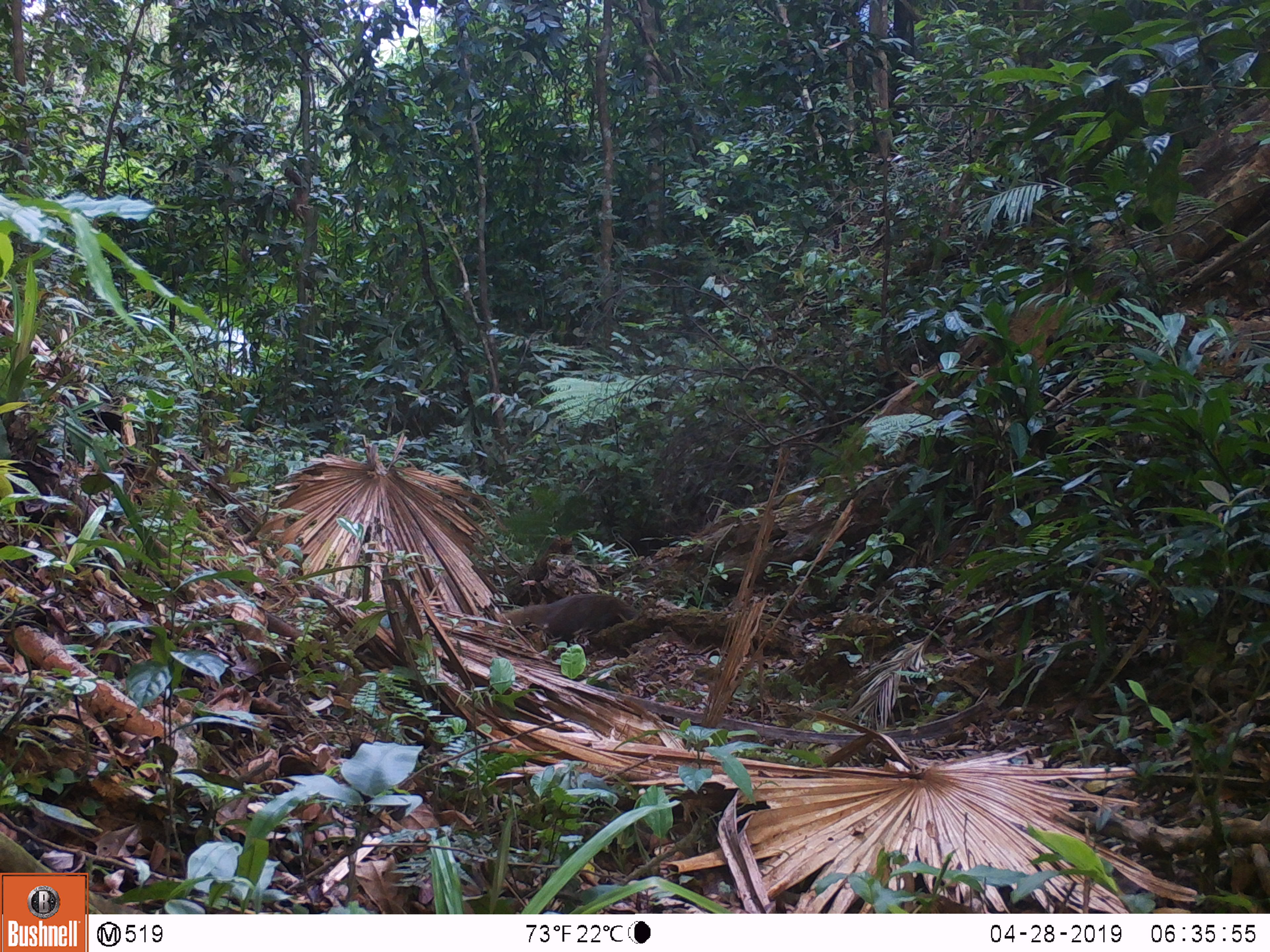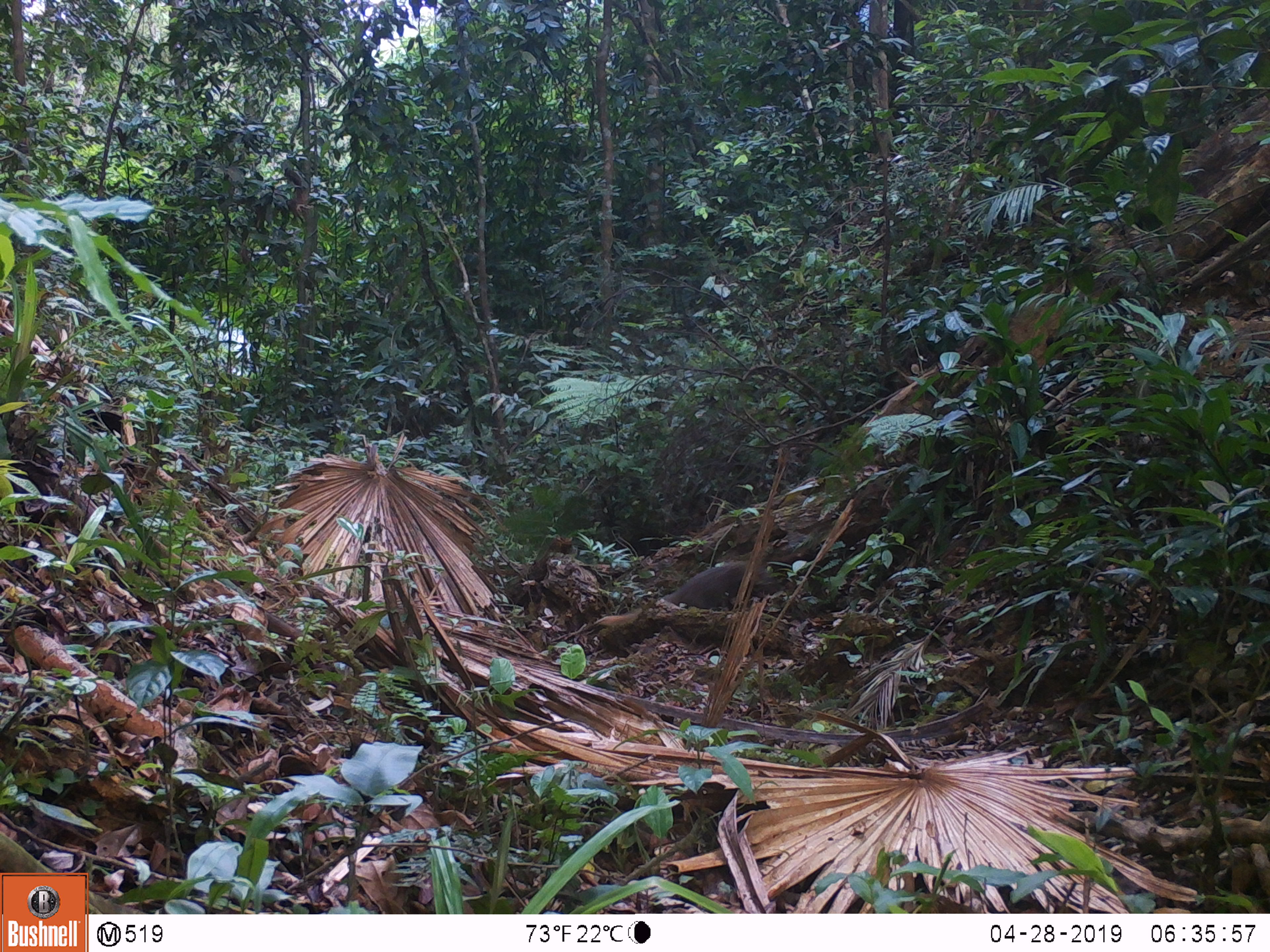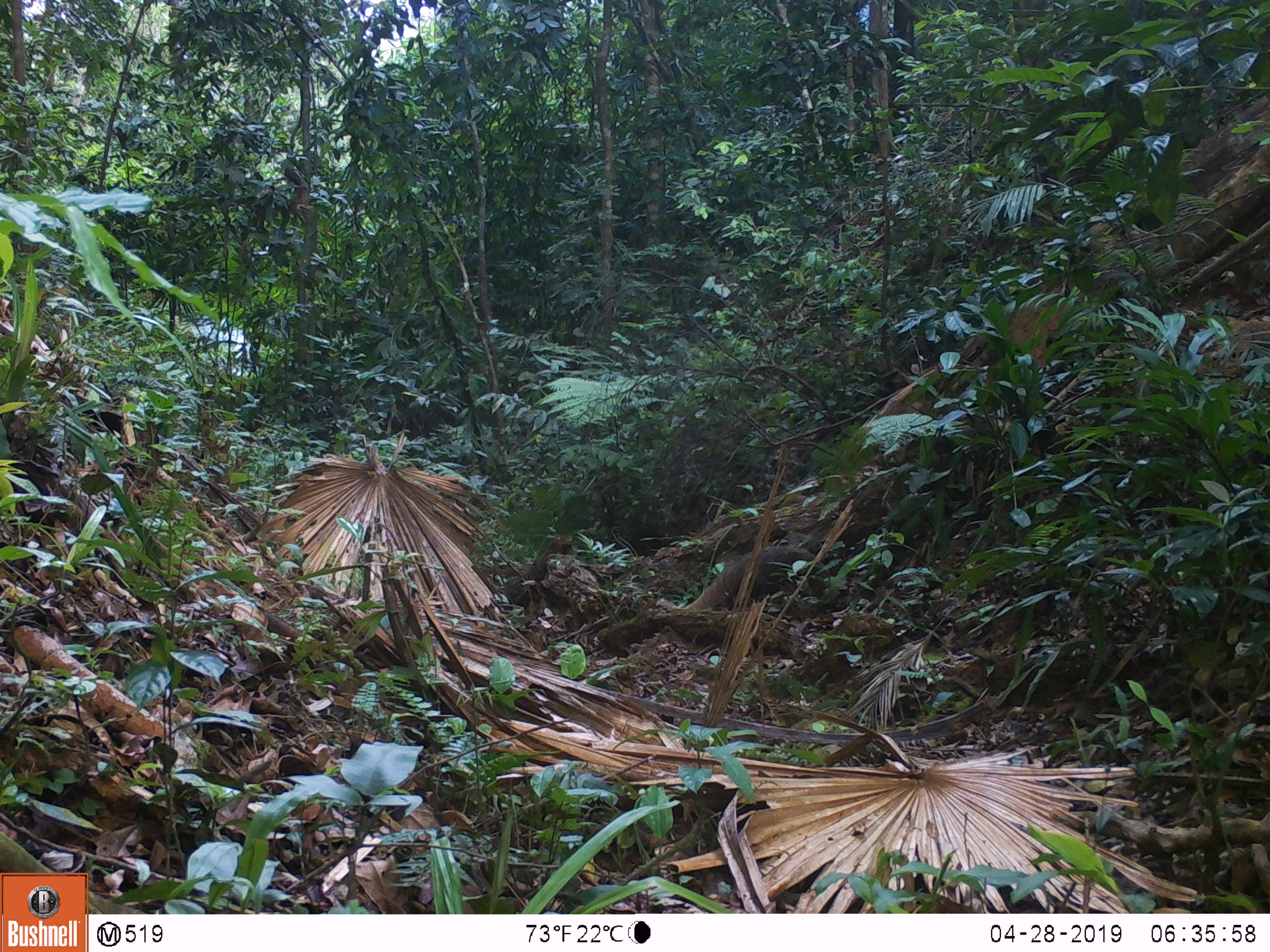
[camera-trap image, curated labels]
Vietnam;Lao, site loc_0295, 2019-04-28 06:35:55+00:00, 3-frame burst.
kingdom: Animalia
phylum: Chordata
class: Mammalia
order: Carnivora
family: Herpestidae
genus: Urva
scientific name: Urva urva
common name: crab-eating mongoose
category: crab eating mongoose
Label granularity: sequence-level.